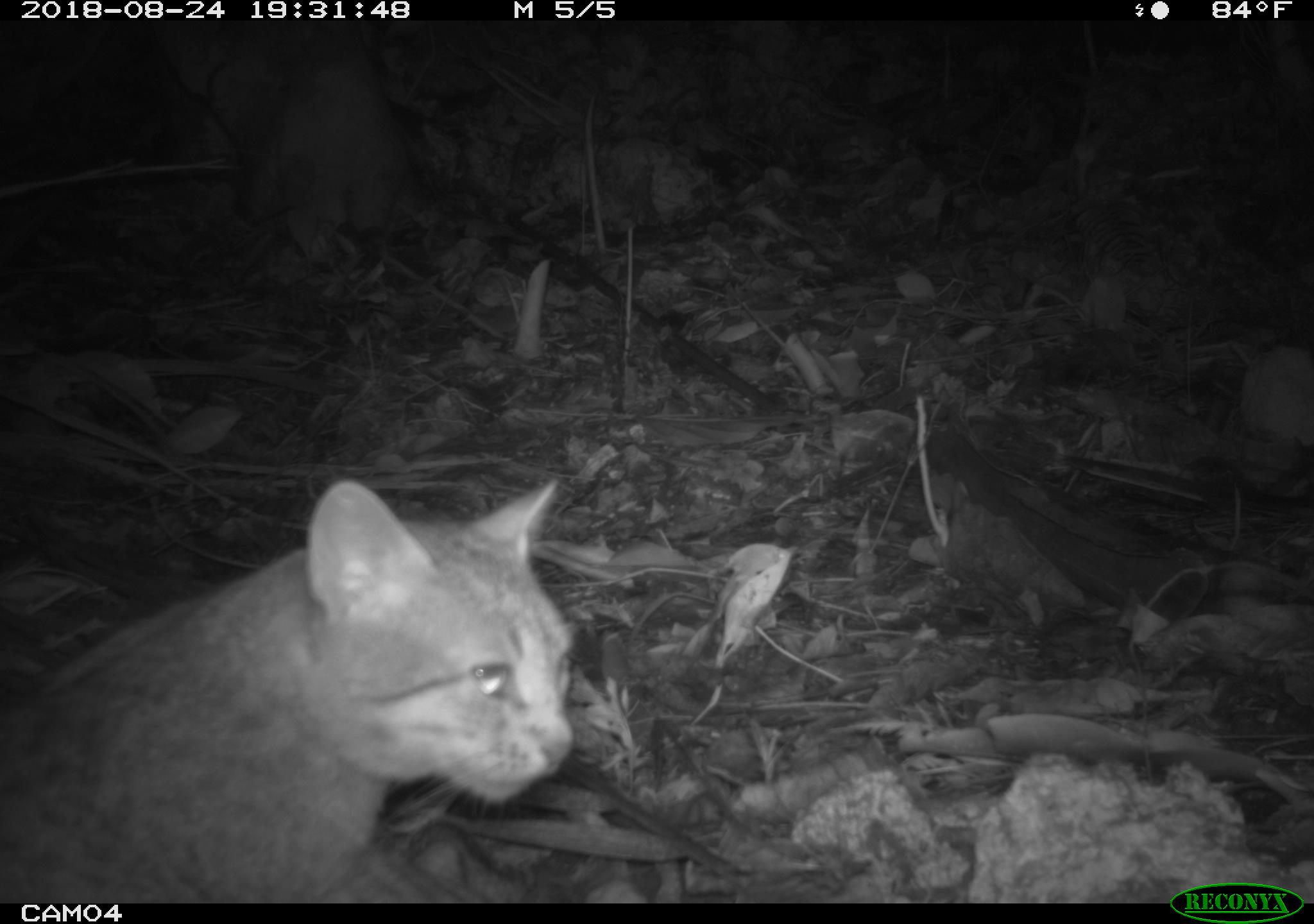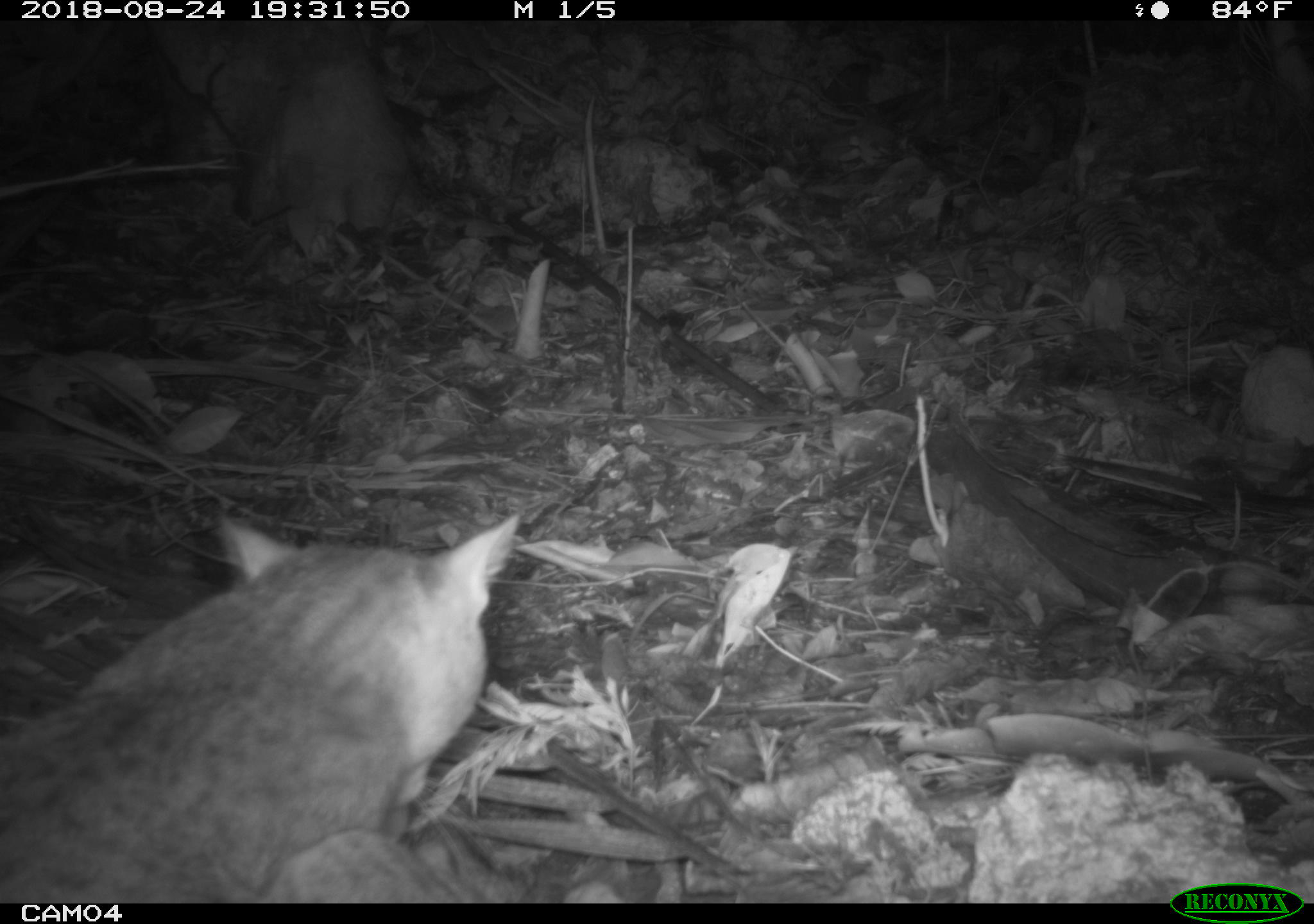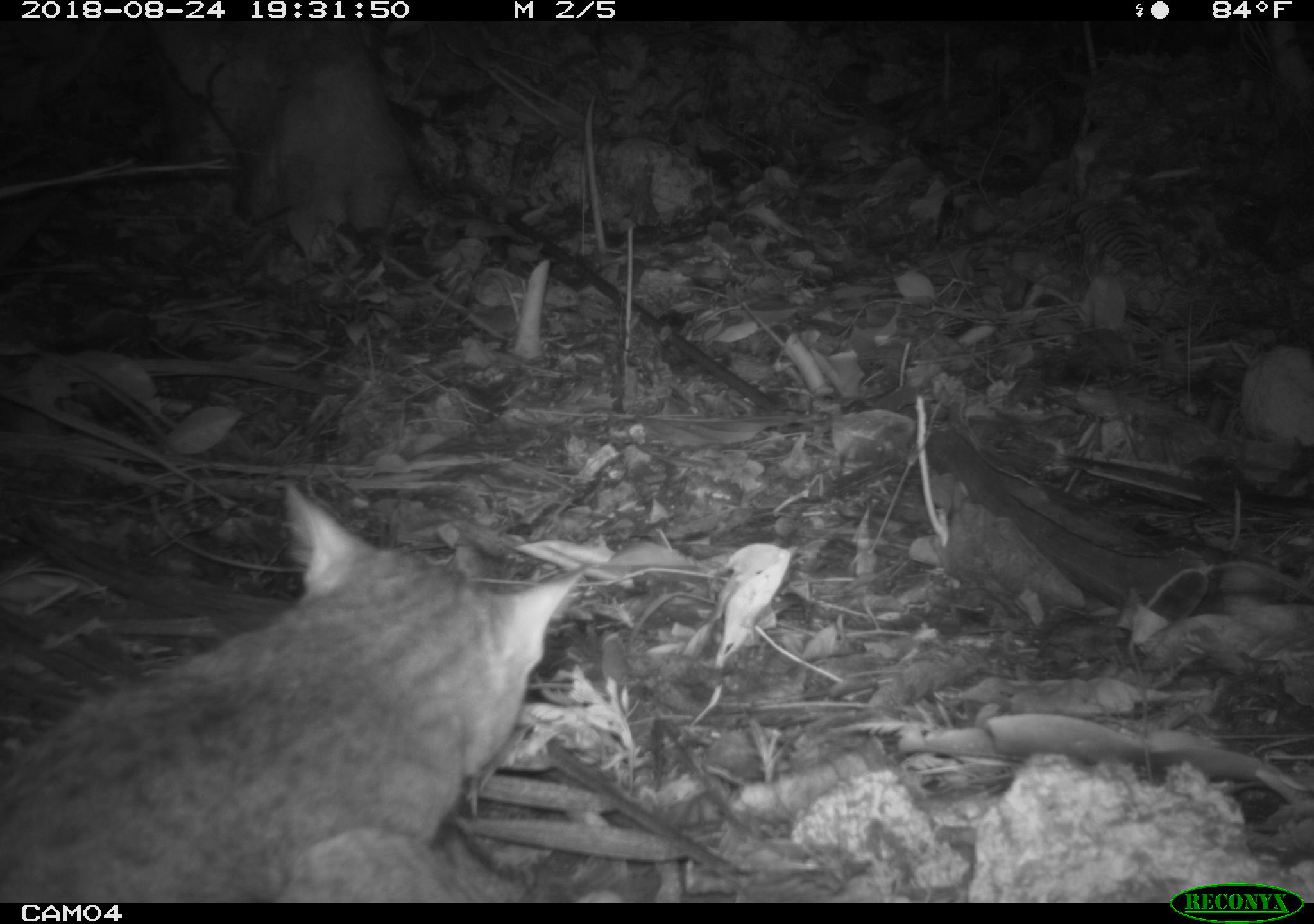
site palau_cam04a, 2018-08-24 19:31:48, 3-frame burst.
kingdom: Animalia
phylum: Chordata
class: Mammalia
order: Carnivora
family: Felidae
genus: Felis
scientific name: Felis catus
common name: cat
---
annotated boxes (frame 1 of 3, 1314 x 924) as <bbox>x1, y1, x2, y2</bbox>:
cat: <bbox>0, 471, 756, 903</bbox>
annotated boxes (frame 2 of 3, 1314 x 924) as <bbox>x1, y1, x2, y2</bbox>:
cat: <bbox>0, 506, 550, 899</bbox>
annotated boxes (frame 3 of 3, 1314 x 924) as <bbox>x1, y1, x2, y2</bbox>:
cat: <bbox>3, 478, 607, 902</bbox>